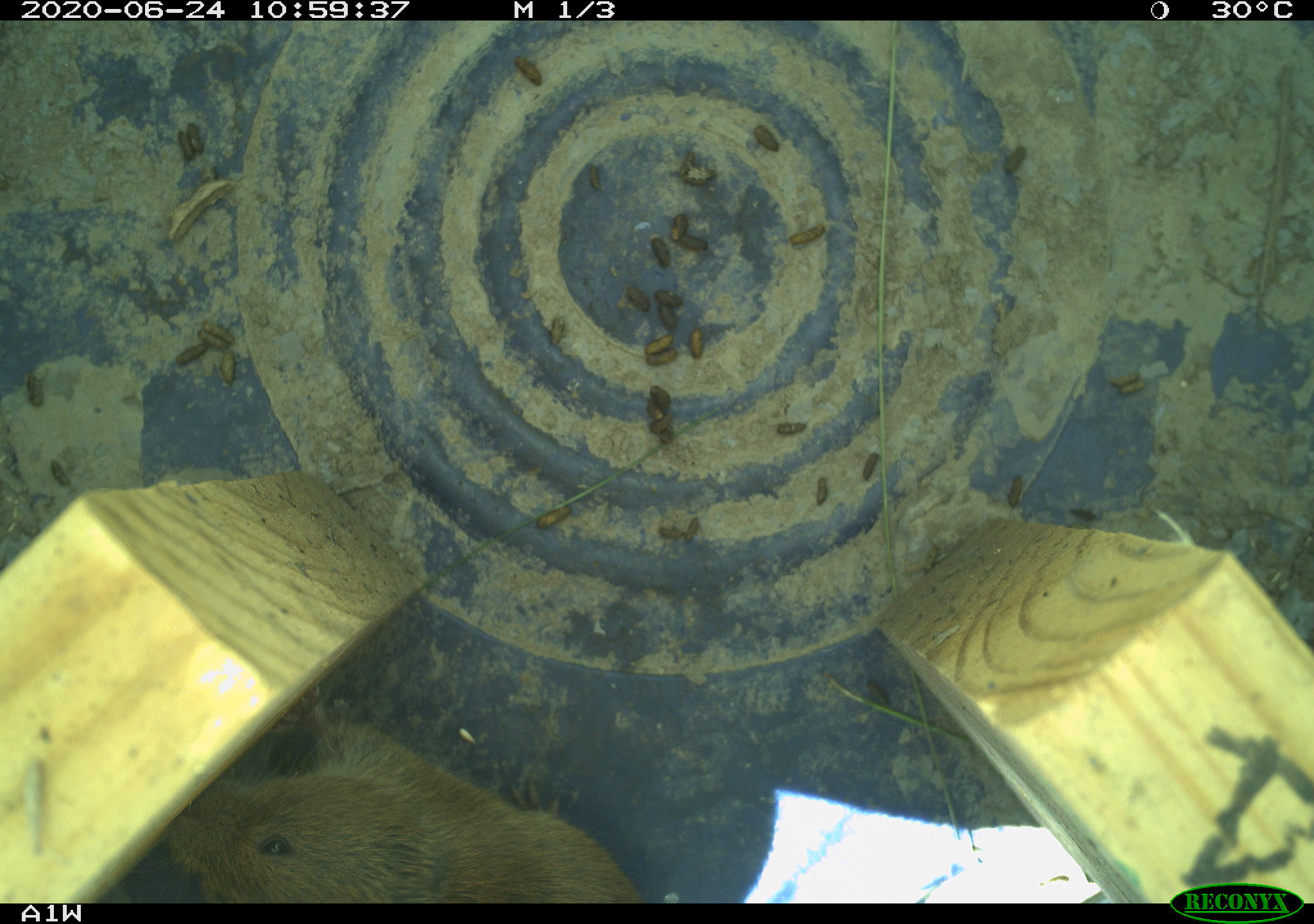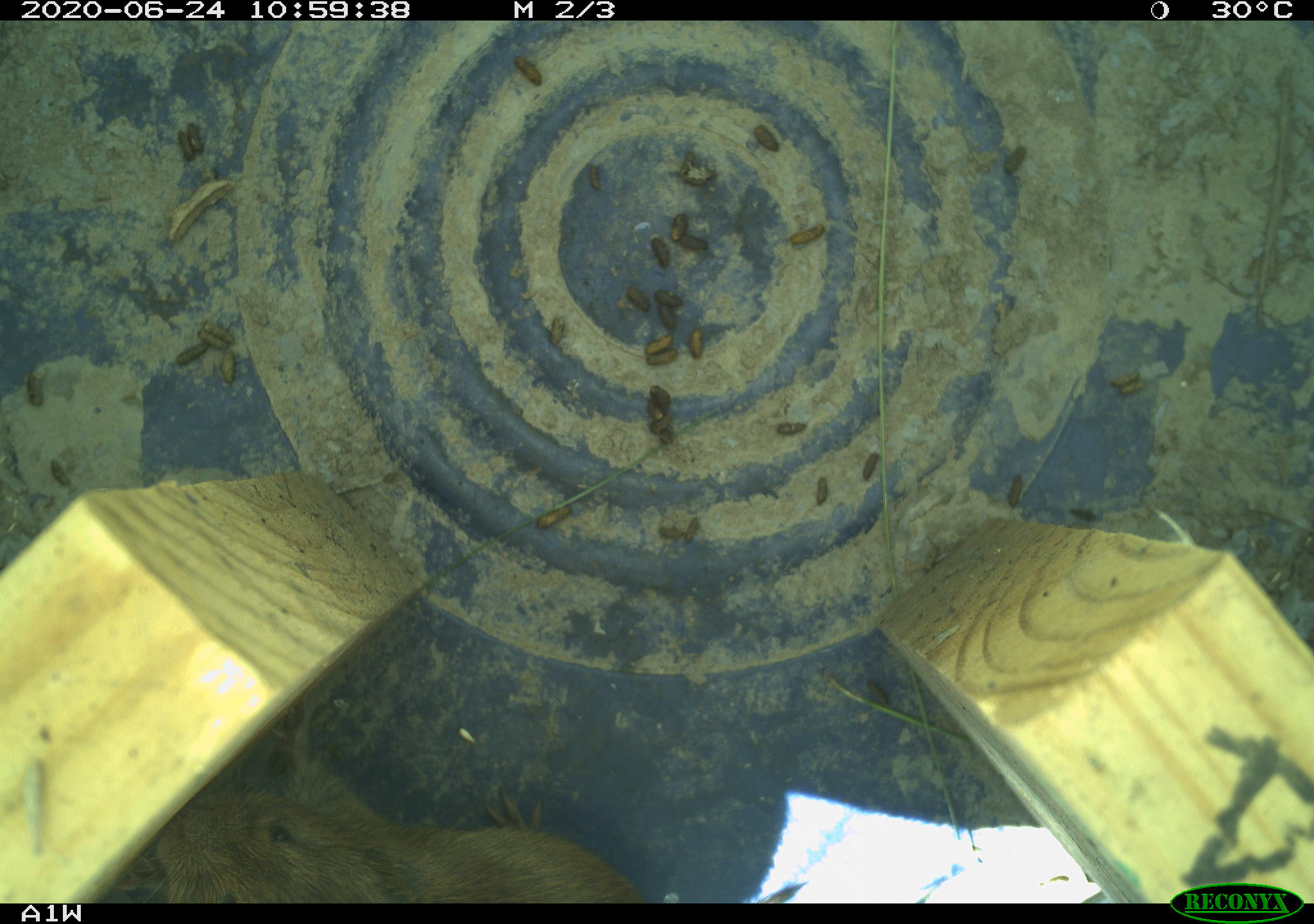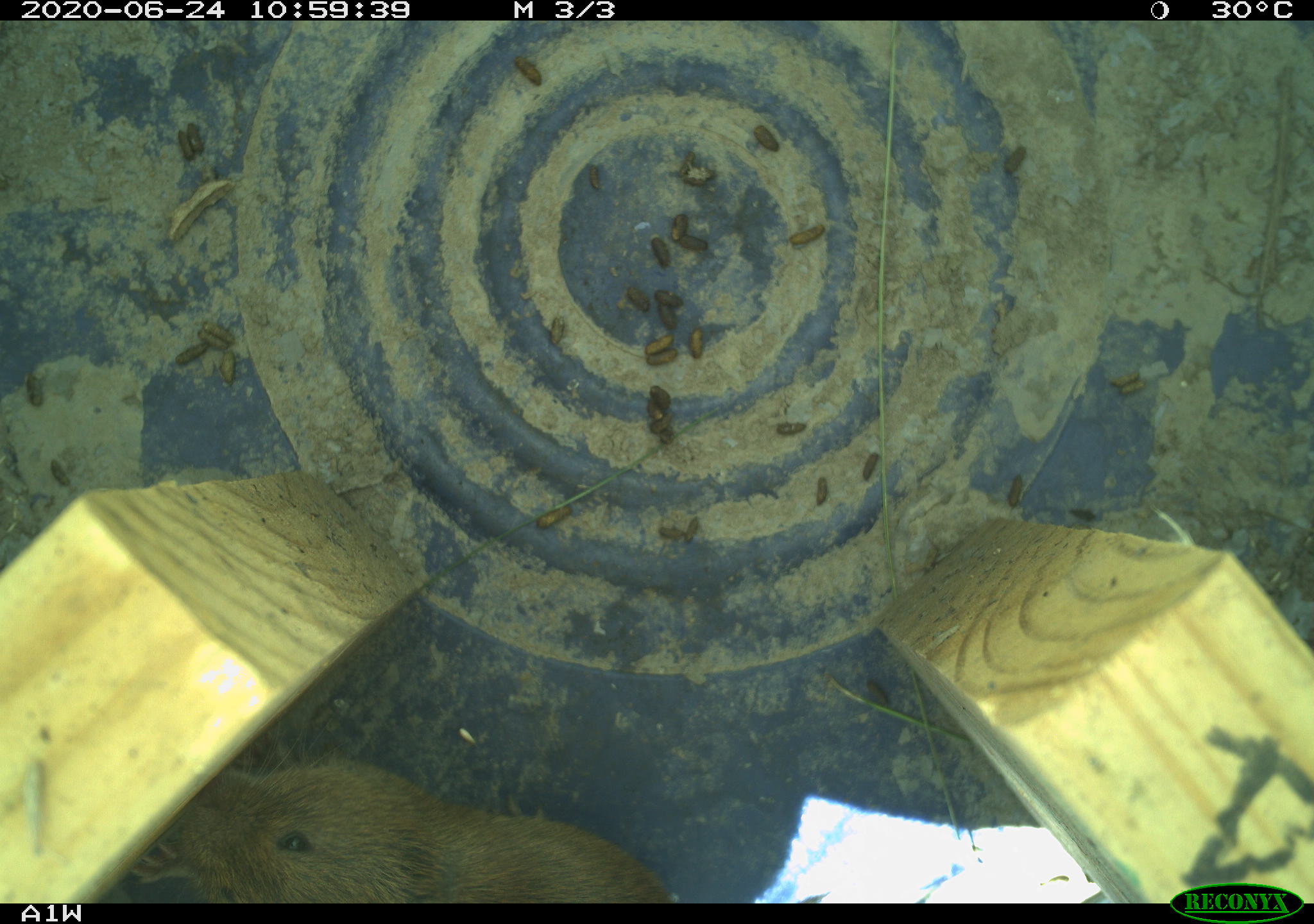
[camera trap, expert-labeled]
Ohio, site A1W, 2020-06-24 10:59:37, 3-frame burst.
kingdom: Animalia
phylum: Chordata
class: Mammalia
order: Rodentia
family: Cricetidae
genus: Microtus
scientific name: Microtus pennsylvanicus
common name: meadow vole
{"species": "meadow vole (Microtus pennsylvanicus)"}